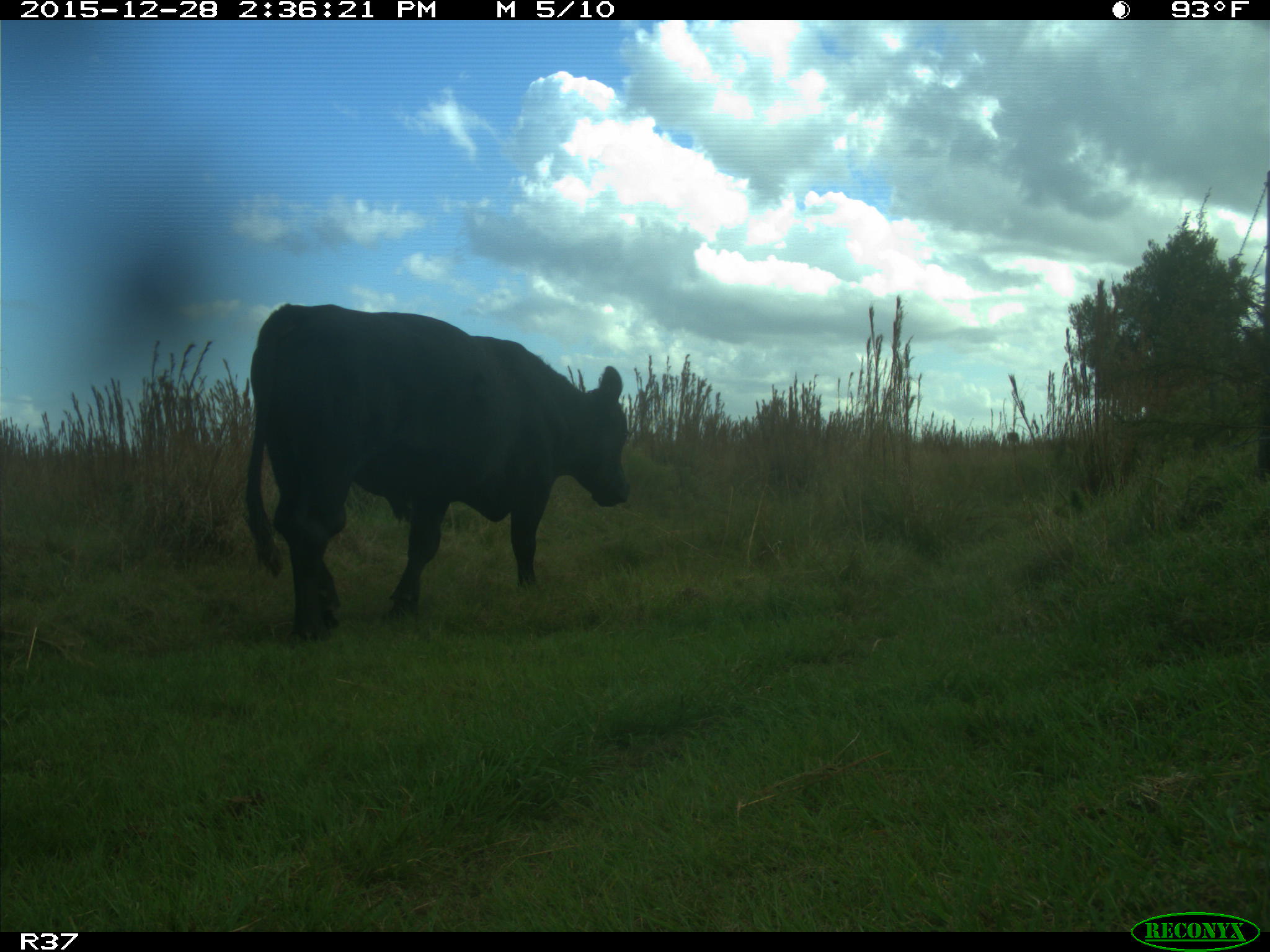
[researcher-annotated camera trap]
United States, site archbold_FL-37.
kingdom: Animalia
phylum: Chordata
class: Mammalia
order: Artiodactyla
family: Bovidae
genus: Bos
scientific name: Bos taurus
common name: domestic cow